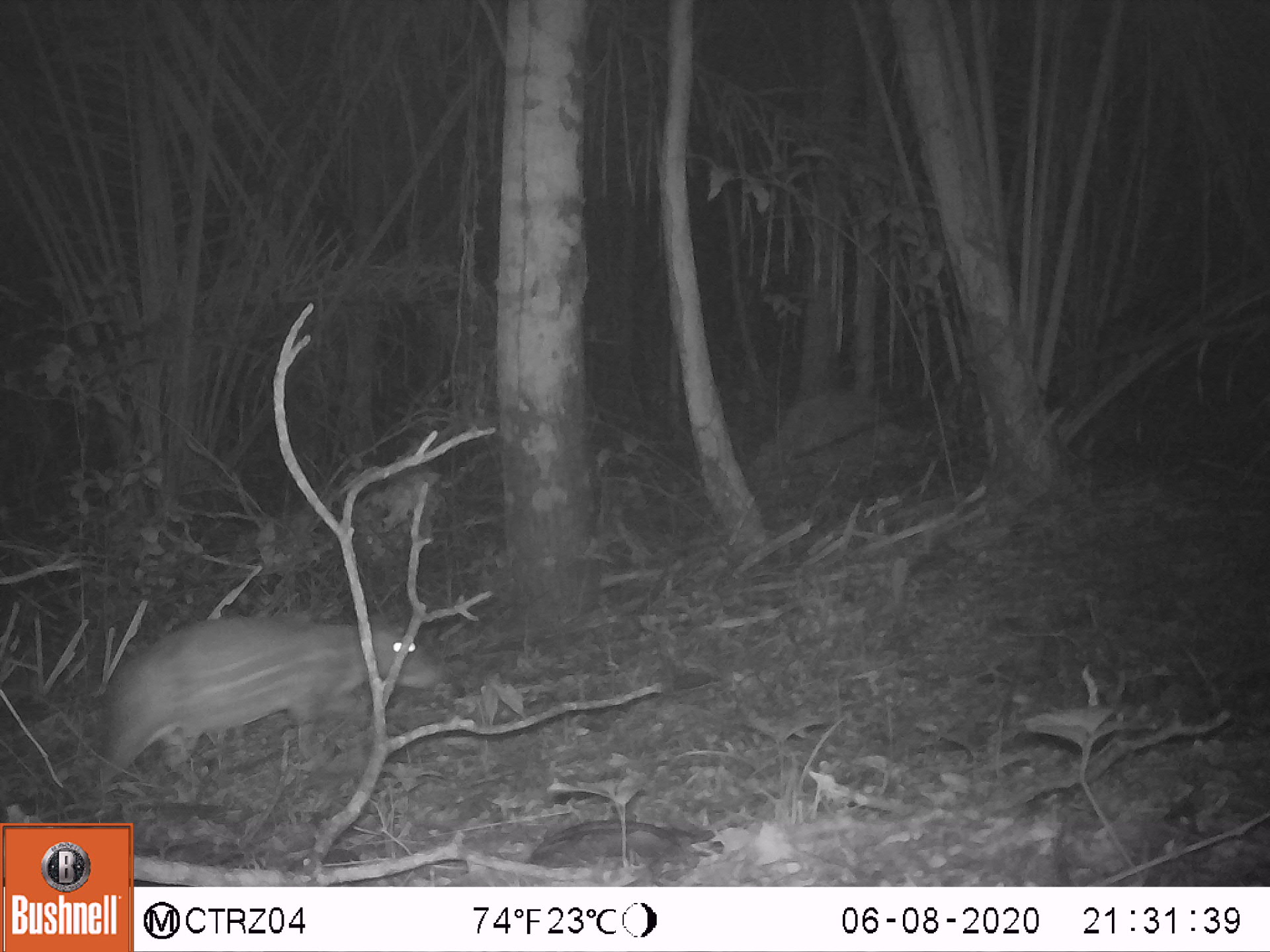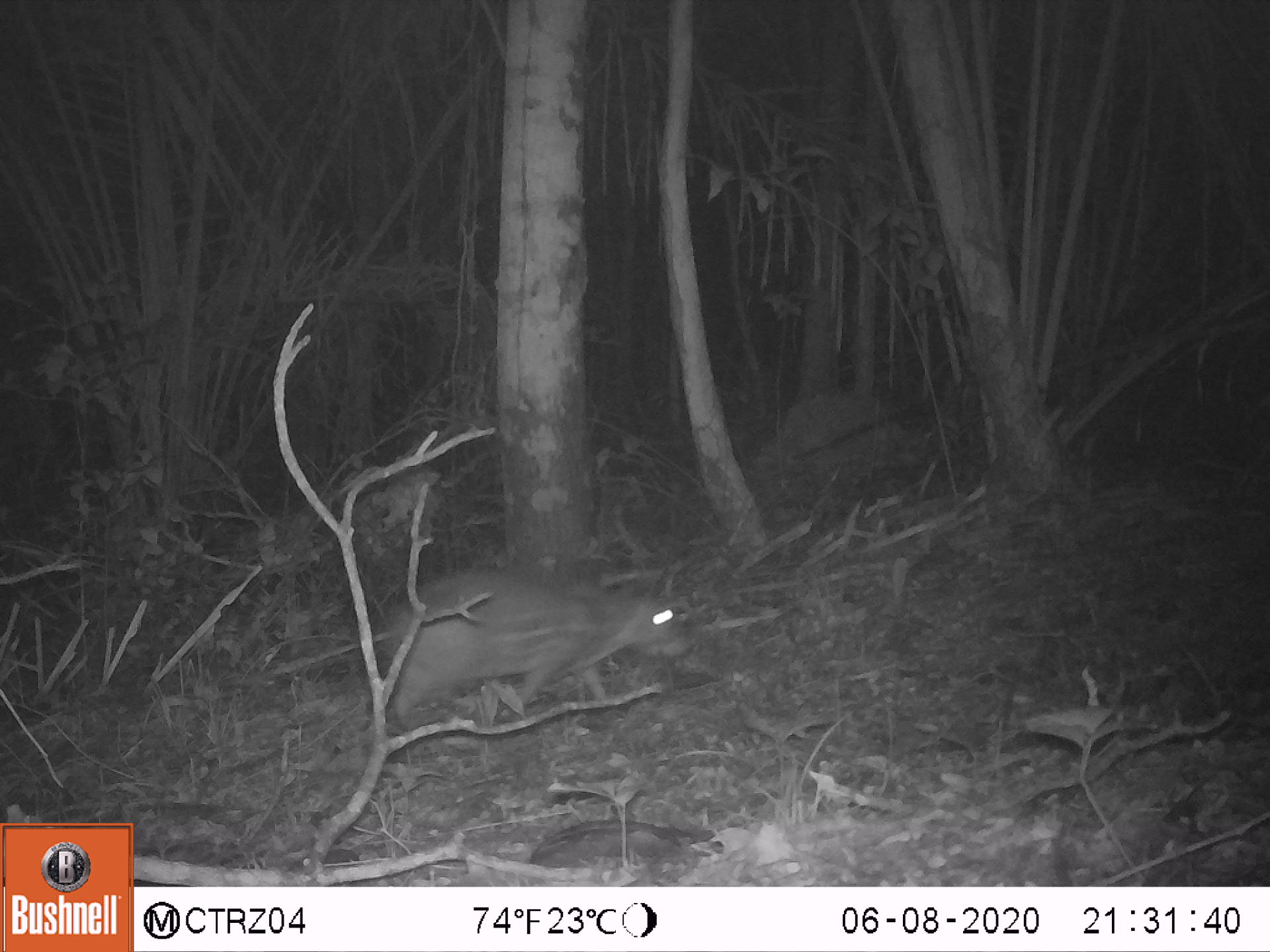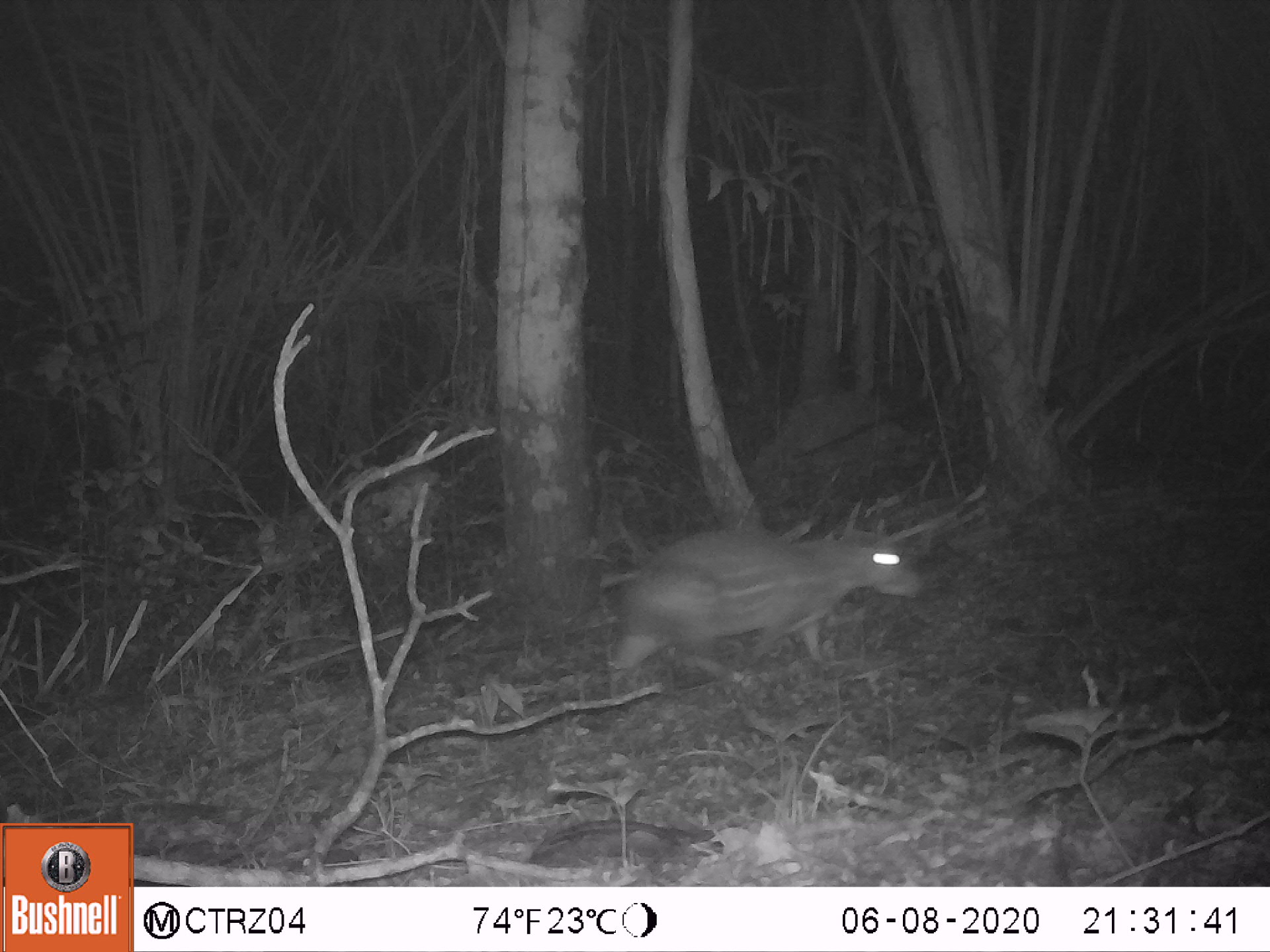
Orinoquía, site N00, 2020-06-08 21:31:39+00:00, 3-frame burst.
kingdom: Animalia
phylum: Chordata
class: Mammalia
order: Rodentia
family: Cuniculidae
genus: Cuniculus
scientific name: Cuniculus paca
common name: spotted paca